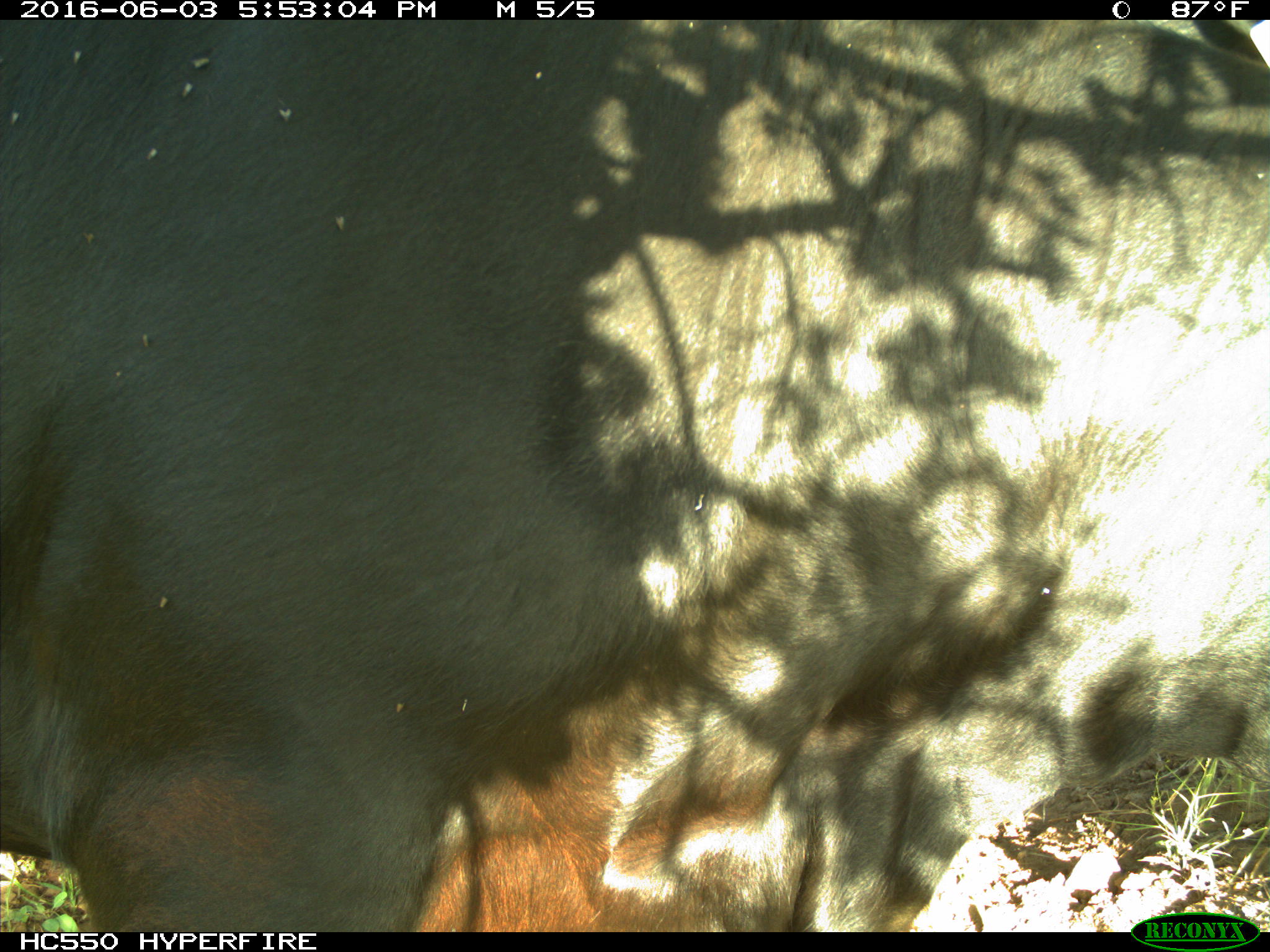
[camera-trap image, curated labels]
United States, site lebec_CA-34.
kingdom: Animalia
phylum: Chordata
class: Mammalia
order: Artiodactyla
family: Bovidae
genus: Bos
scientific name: Bos taurus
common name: domestic cow